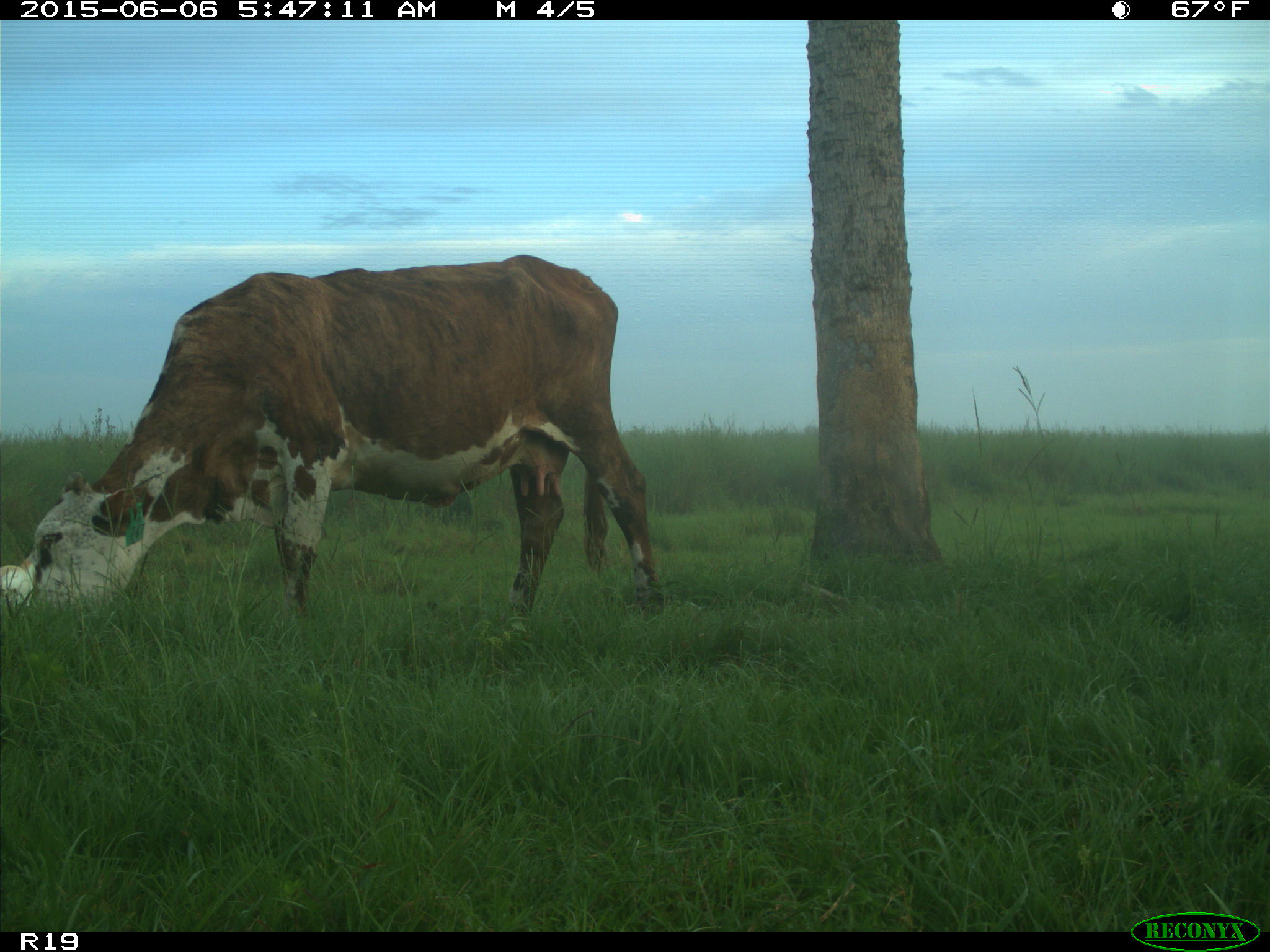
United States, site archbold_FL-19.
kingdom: Animalia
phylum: Chordata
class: Mammalia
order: Artiodactyla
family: Bovidae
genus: Bos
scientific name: Bos taurus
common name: domestic cow